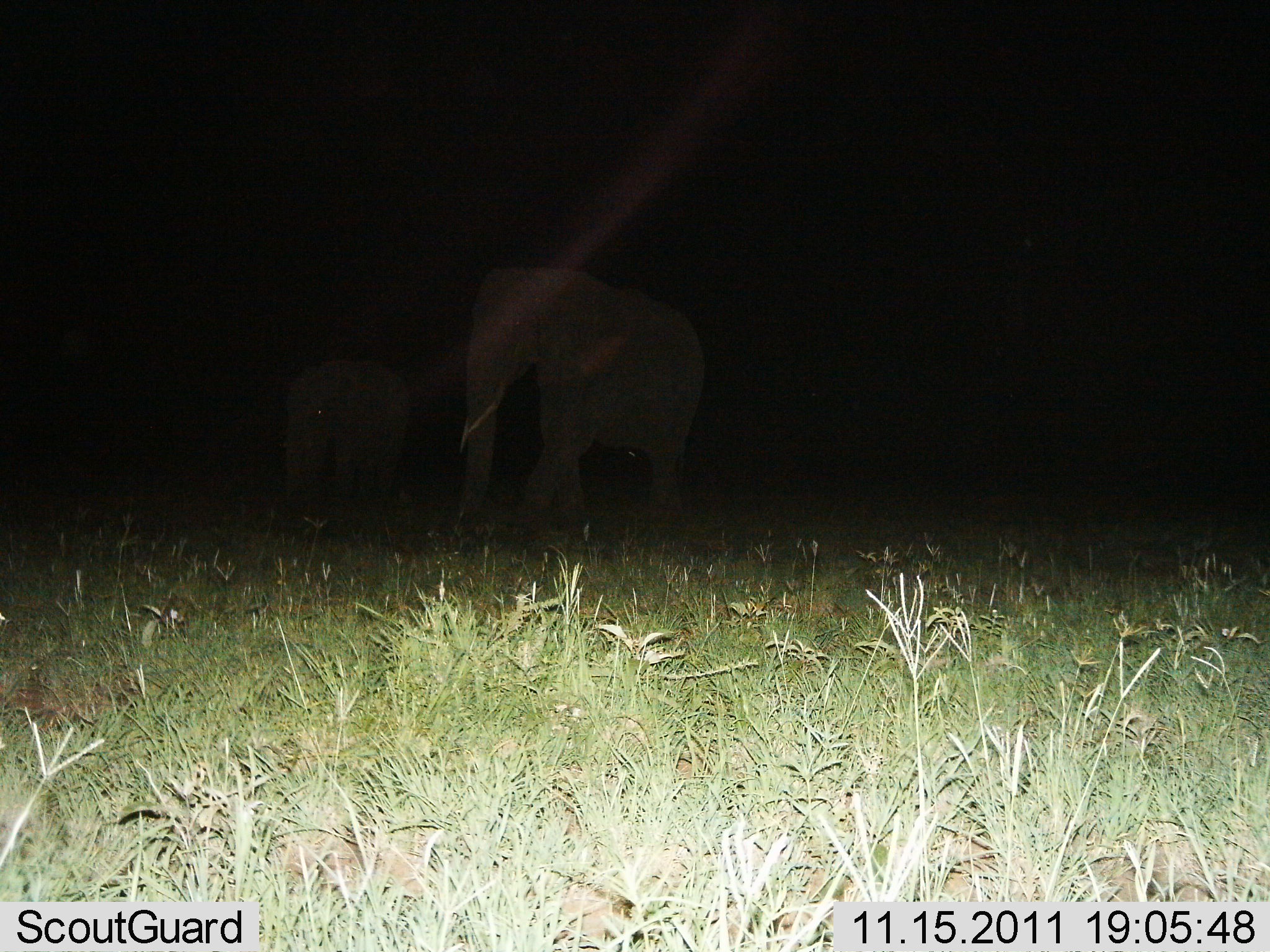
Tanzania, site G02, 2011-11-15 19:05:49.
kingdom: Animalia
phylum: Chordata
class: Mammalia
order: Proboscidea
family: Elephantidae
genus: Loxodonta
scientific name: Loxodonta africana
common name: african bush elephant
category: elephant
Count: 2.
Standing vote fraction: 45%.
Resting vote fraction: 0%.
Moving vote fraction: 55%.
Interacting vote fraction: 0%.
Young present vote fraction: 18%.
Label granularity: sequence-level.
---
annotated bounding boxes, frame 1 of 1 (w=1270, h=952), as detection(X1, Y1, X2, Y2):
animal: detection(459, 261, 708, 532); detection(277, 359, 414, 521)